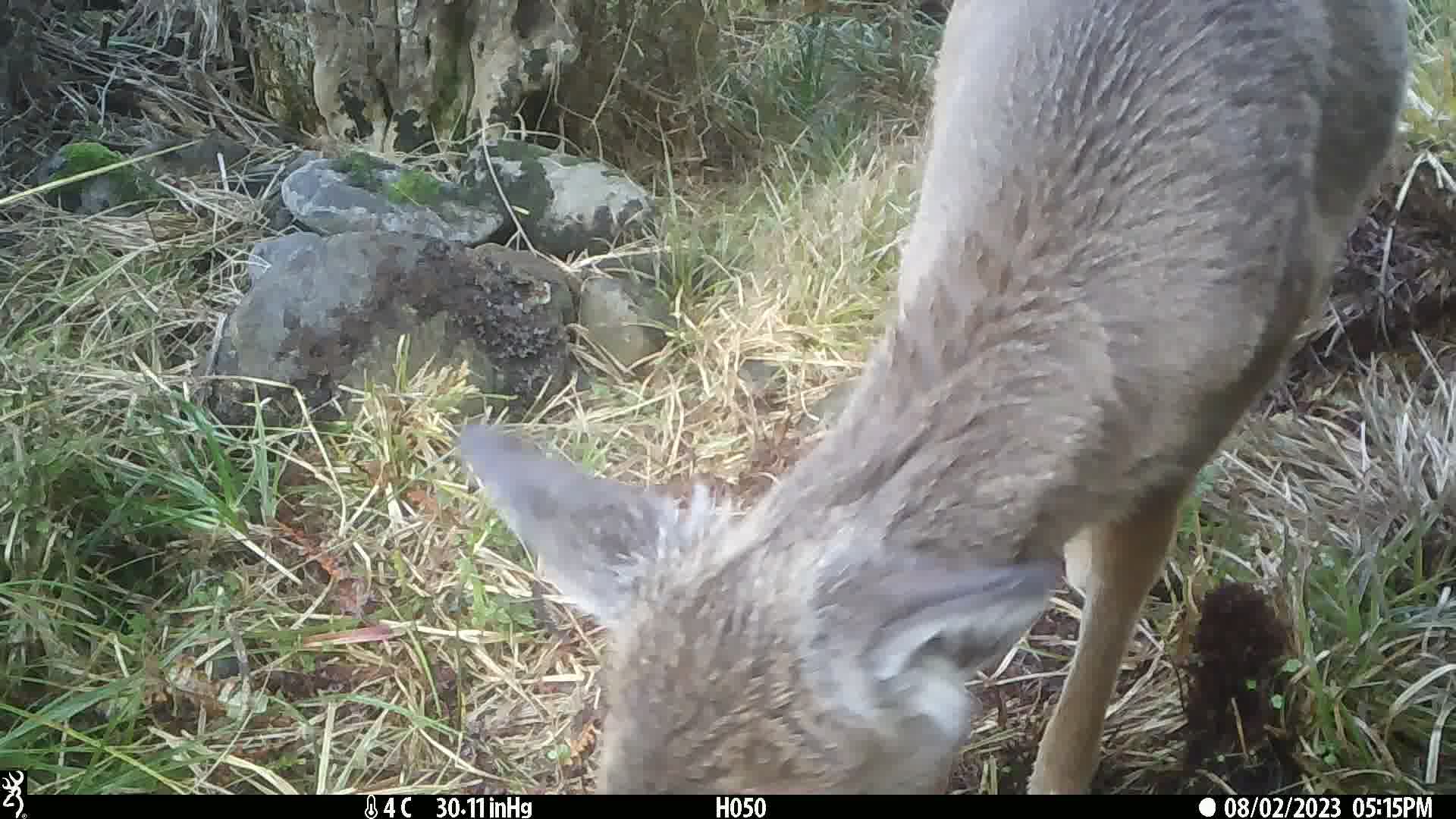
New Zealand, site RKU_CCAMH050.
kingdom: Animalia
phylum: Chordata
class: Mammalia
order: Artiodactyla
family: Cervidae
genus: Odocoileus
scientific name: Odocoileus virginianus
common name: white-tailed deer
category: white tailed deer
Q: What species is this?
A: White tailed deer (white-tailed deer) (Odocoileus virginianus).